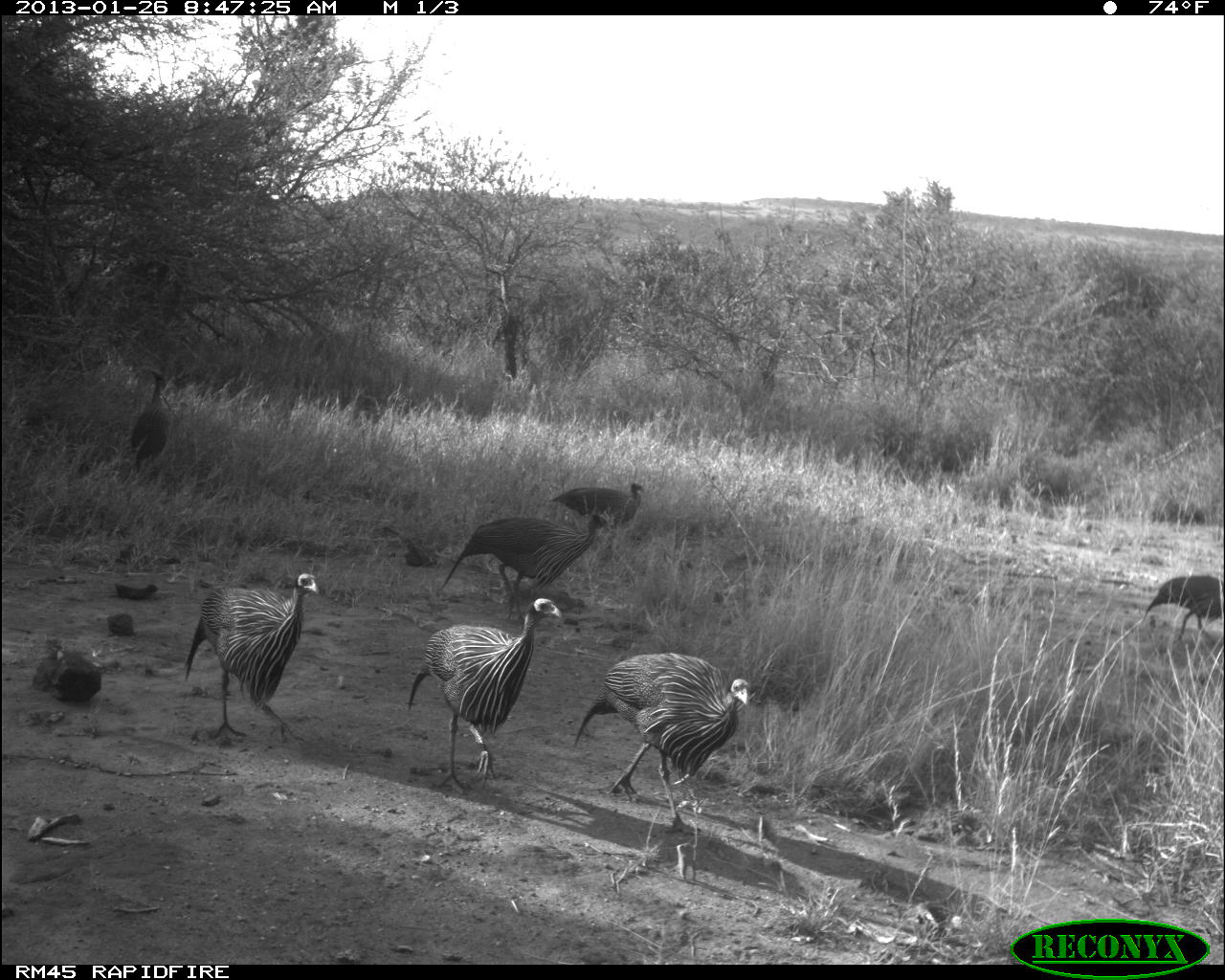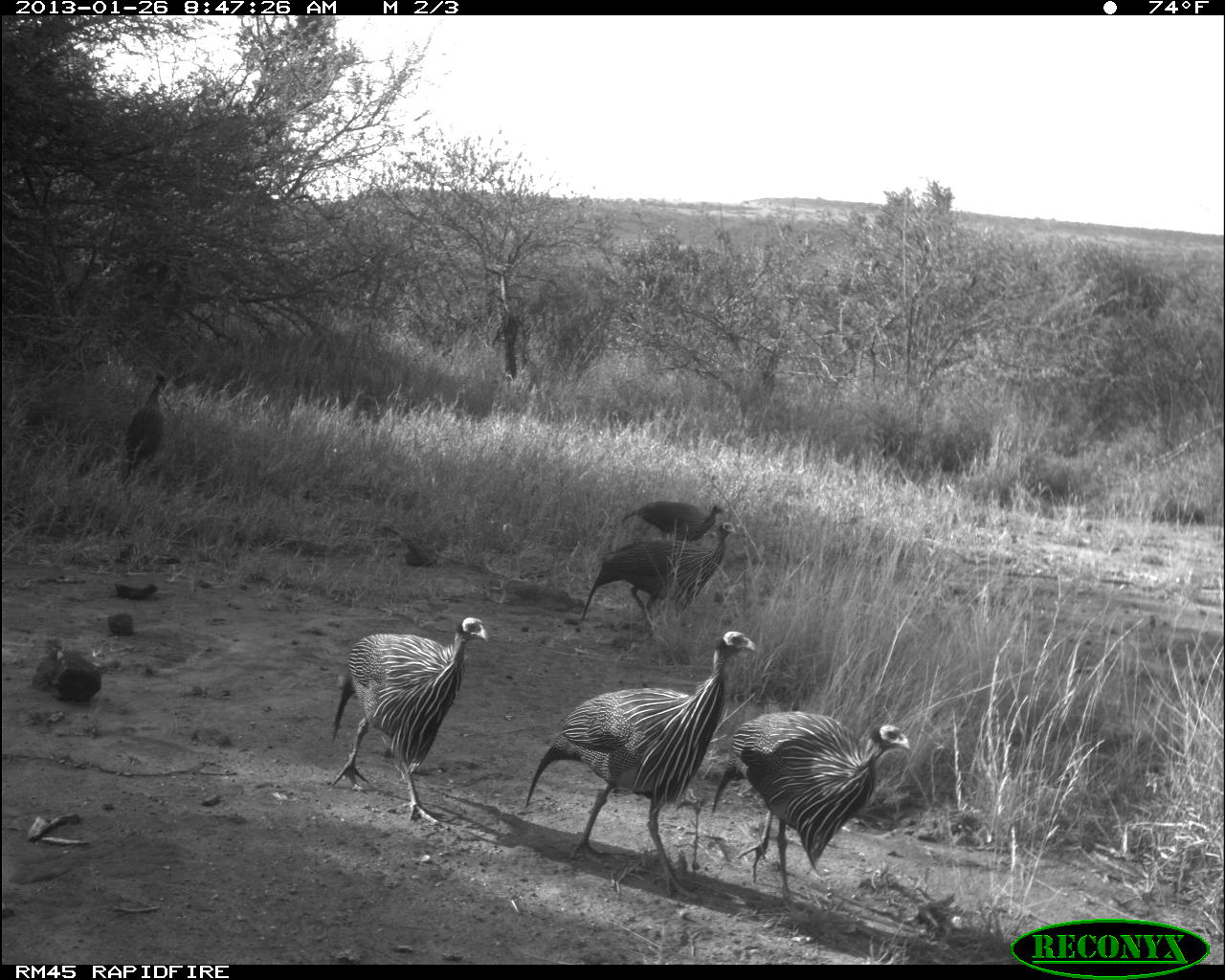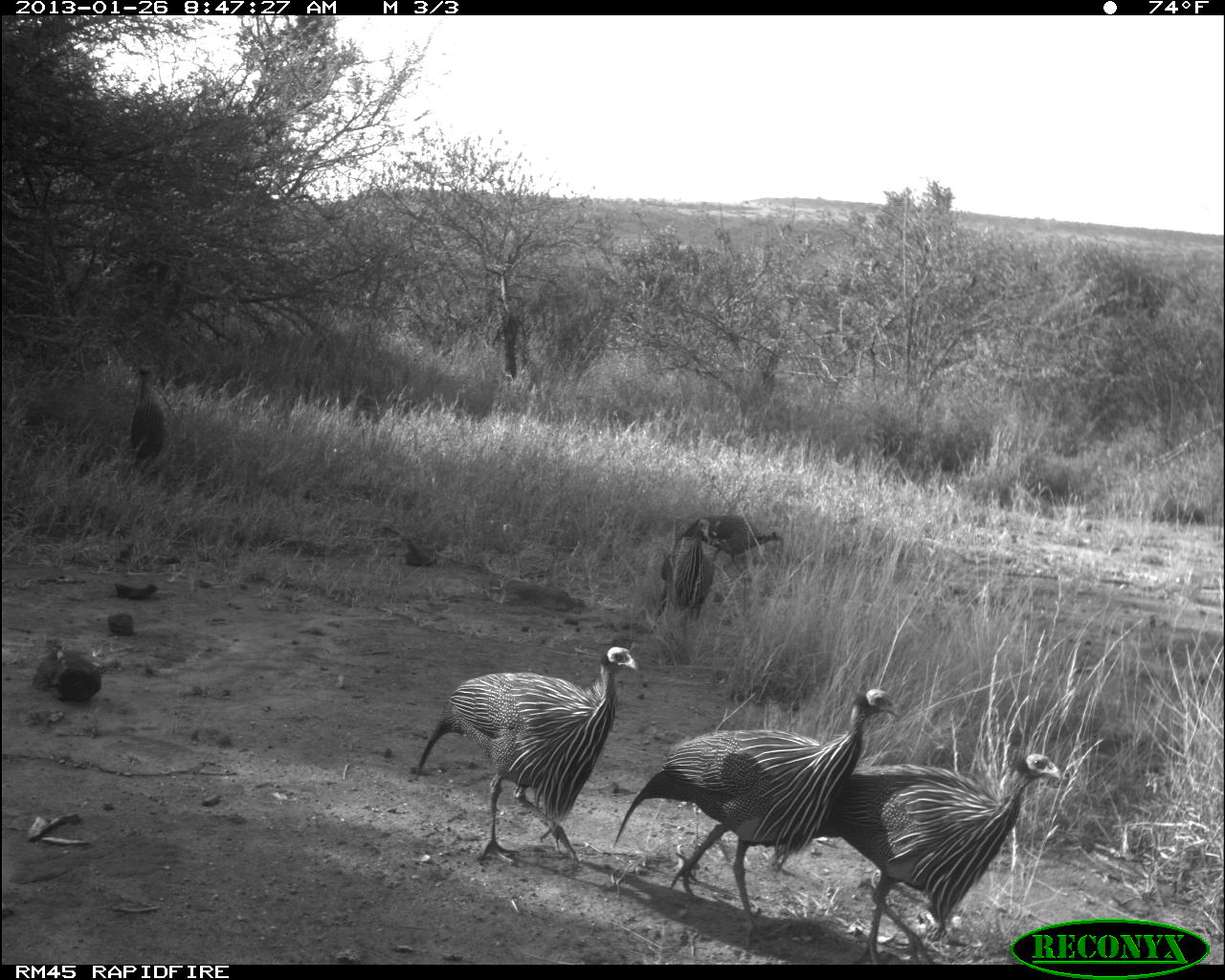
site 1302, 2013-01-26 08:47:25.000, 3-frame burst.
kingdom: Animalia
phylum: Chordata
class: Aves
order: Galliformes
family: Numididae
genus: Acryllium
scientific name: Acryllium vulturinum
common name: vulturine guineafowl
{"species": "Acryllium vulturinum (vulturine guineafowl)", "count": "7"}